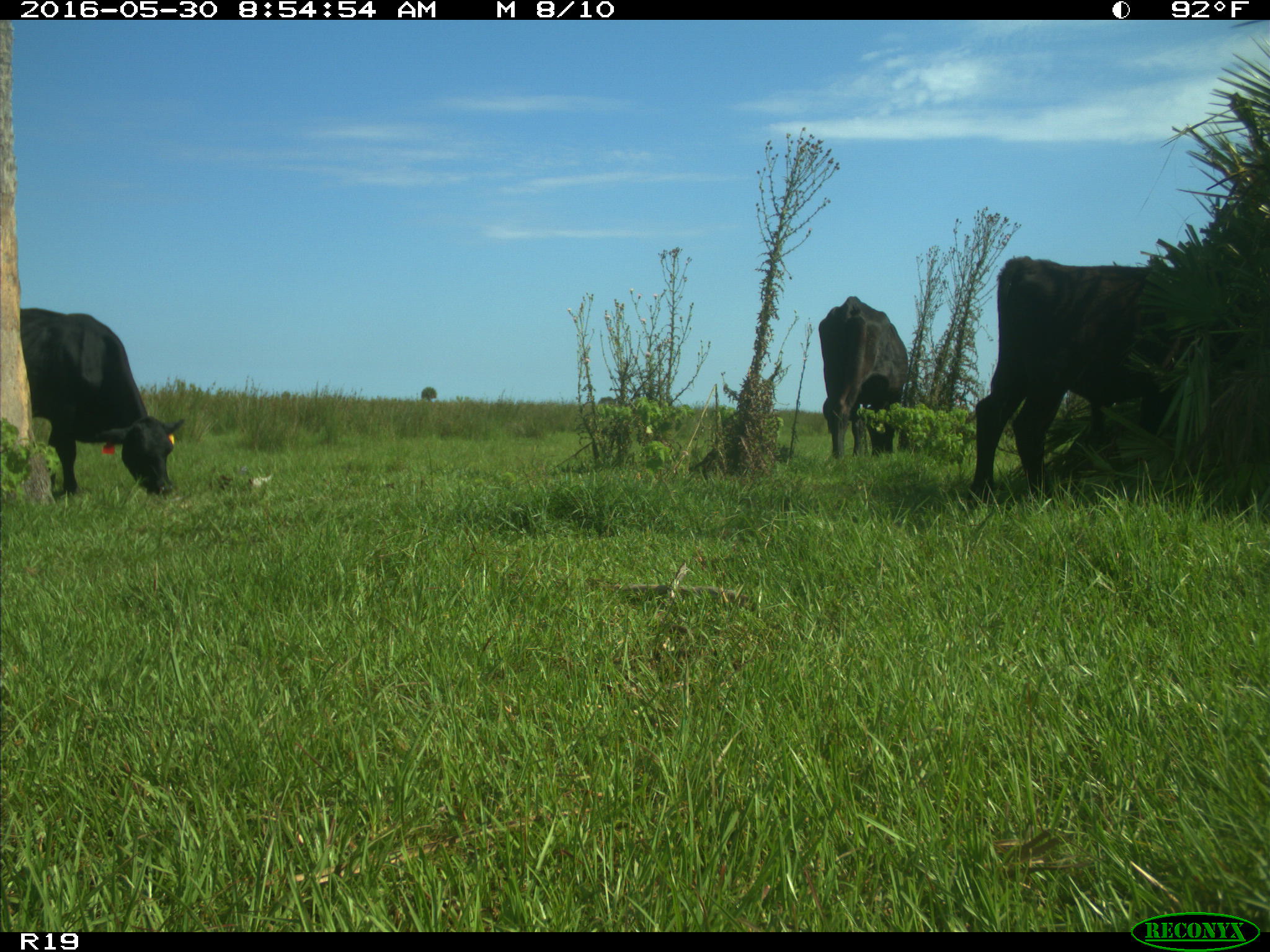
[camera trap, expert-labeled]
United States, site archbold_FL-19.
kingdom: Animalia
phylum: Chordata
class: Mammalia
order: Artiodactyla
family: Bovidae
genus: Bos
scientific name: Bos taurus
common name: domestic cow